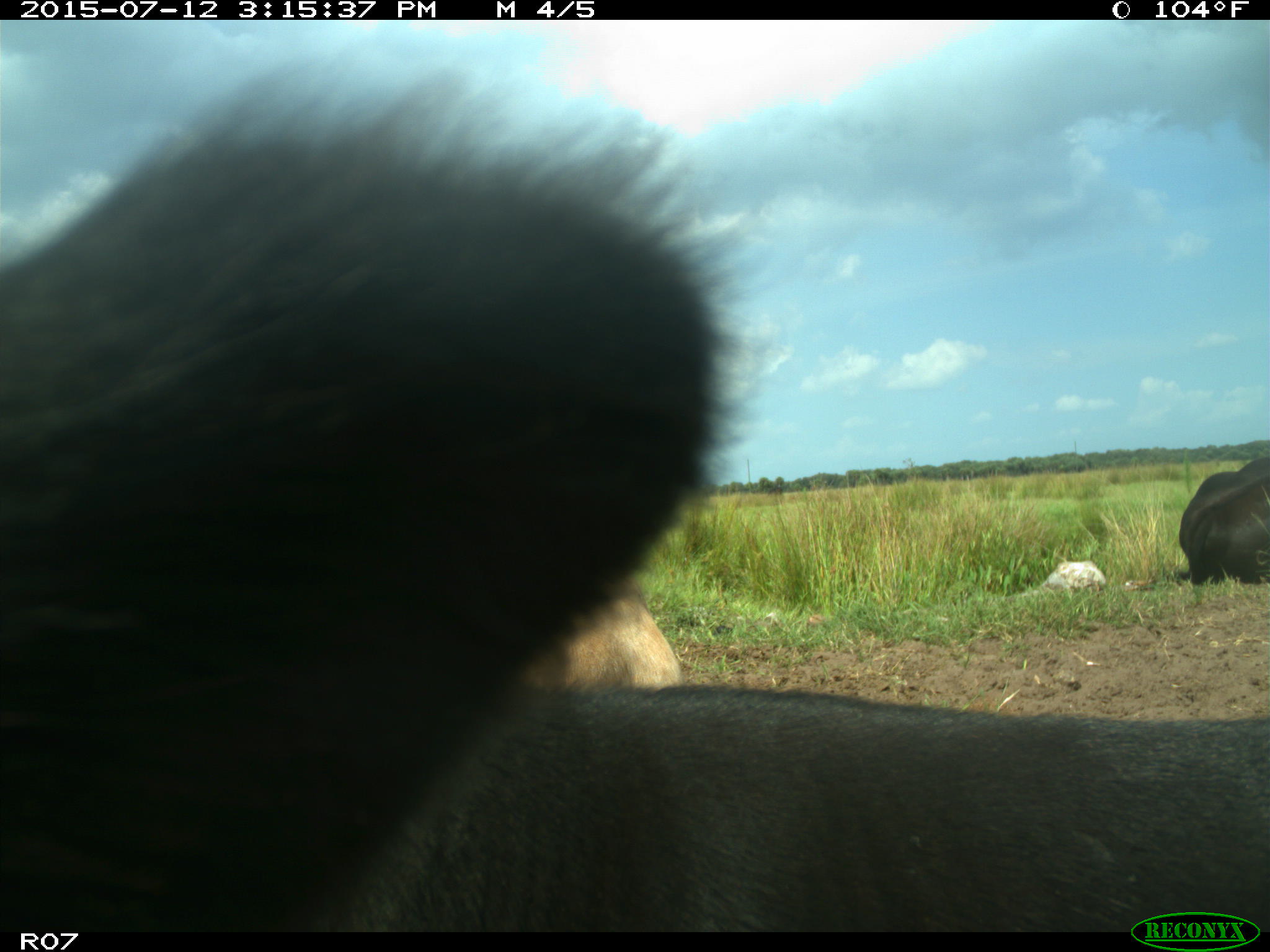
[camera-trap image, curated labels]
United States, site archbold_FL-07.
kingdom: Animalia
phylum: Chordata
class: Mammalia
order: Artiodactyla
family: Bovidae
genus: Bos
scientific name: Bos taurus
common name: domestic cow